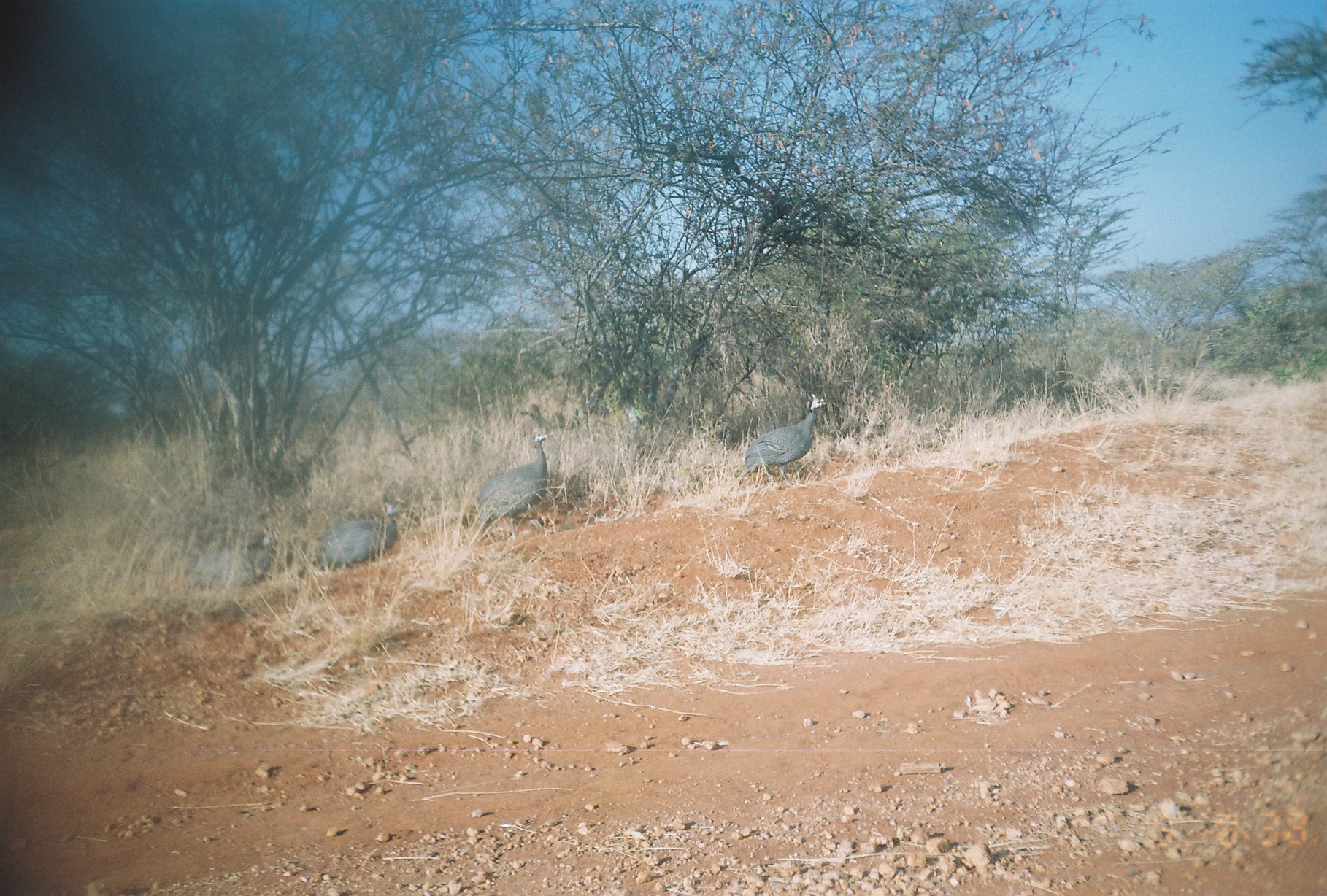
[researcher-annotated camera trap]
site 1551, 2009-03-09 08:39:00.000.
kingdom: Animalia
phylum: Chordata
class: Aves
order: Galliformes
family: Numididae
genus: Numida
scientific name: Numida meleagris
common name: helmeted guineafowl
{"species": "Numida meleagris (helmeted guineafowl)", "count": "4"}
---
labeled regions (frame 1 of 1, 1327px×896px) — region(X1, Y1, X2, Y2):
numida meleagris: region(737, 391, 827, 491); region(473, 430, 548, 542); region(314, 502, 399, 572); region(183, 533, 278, 592)